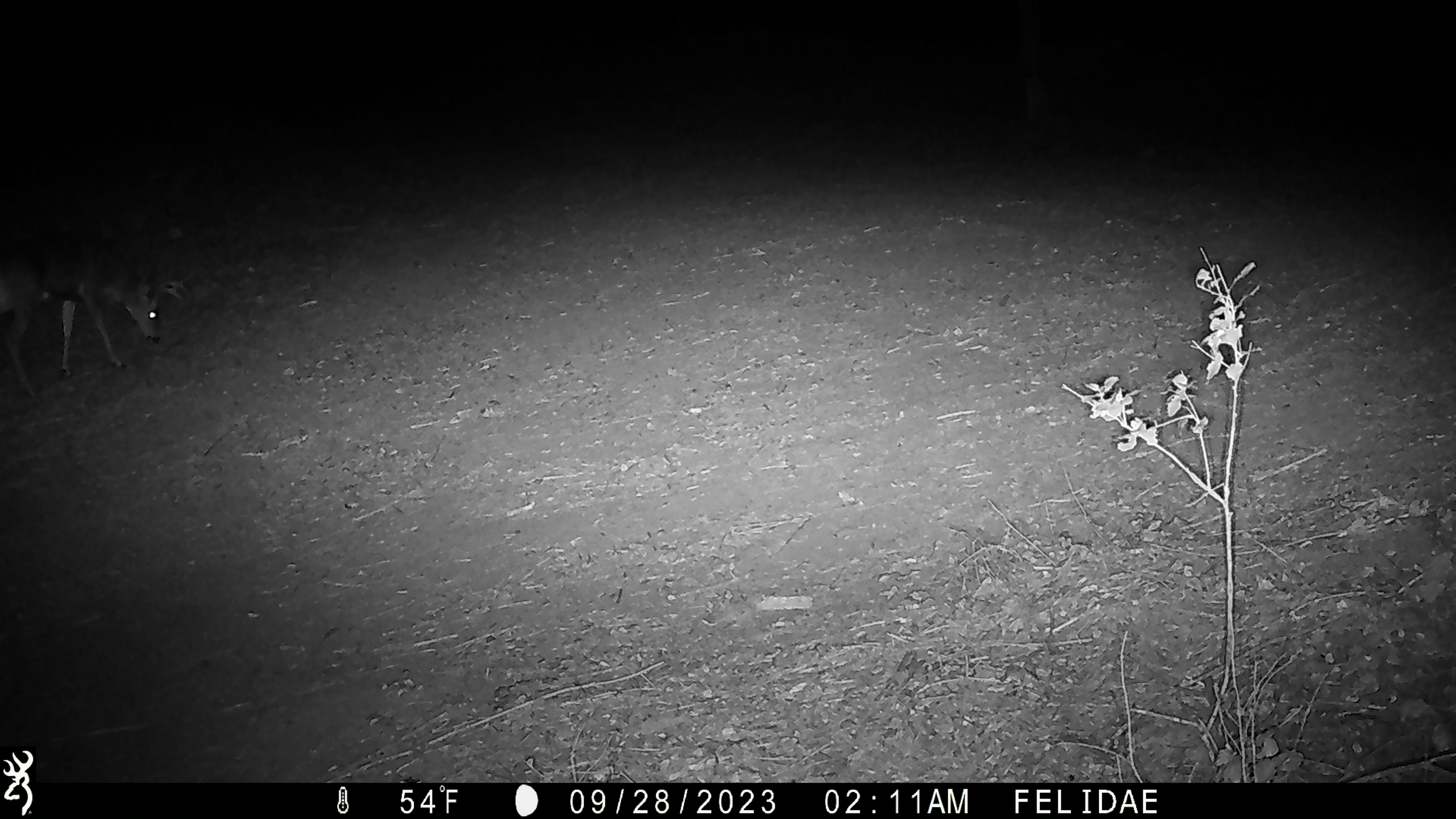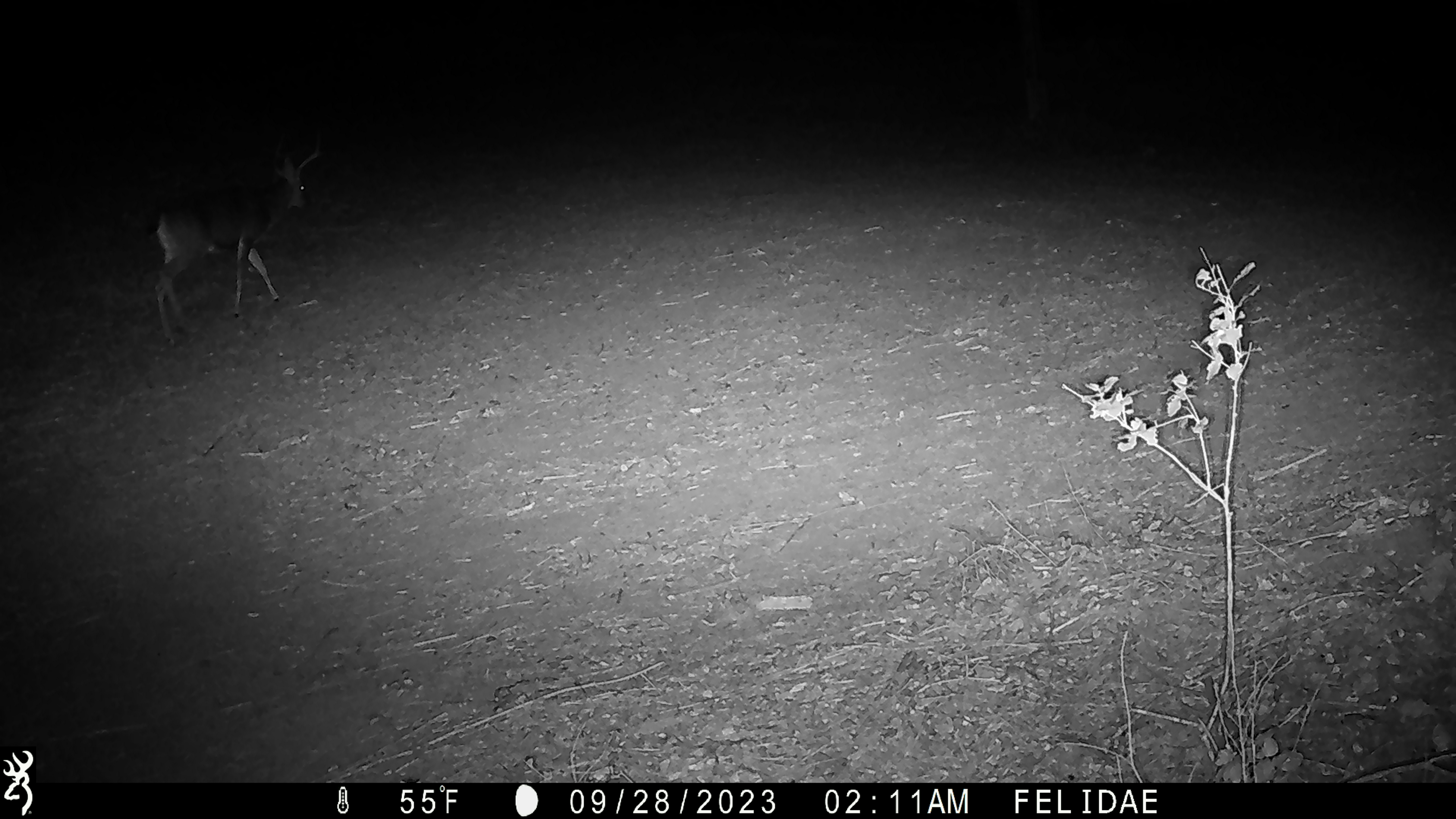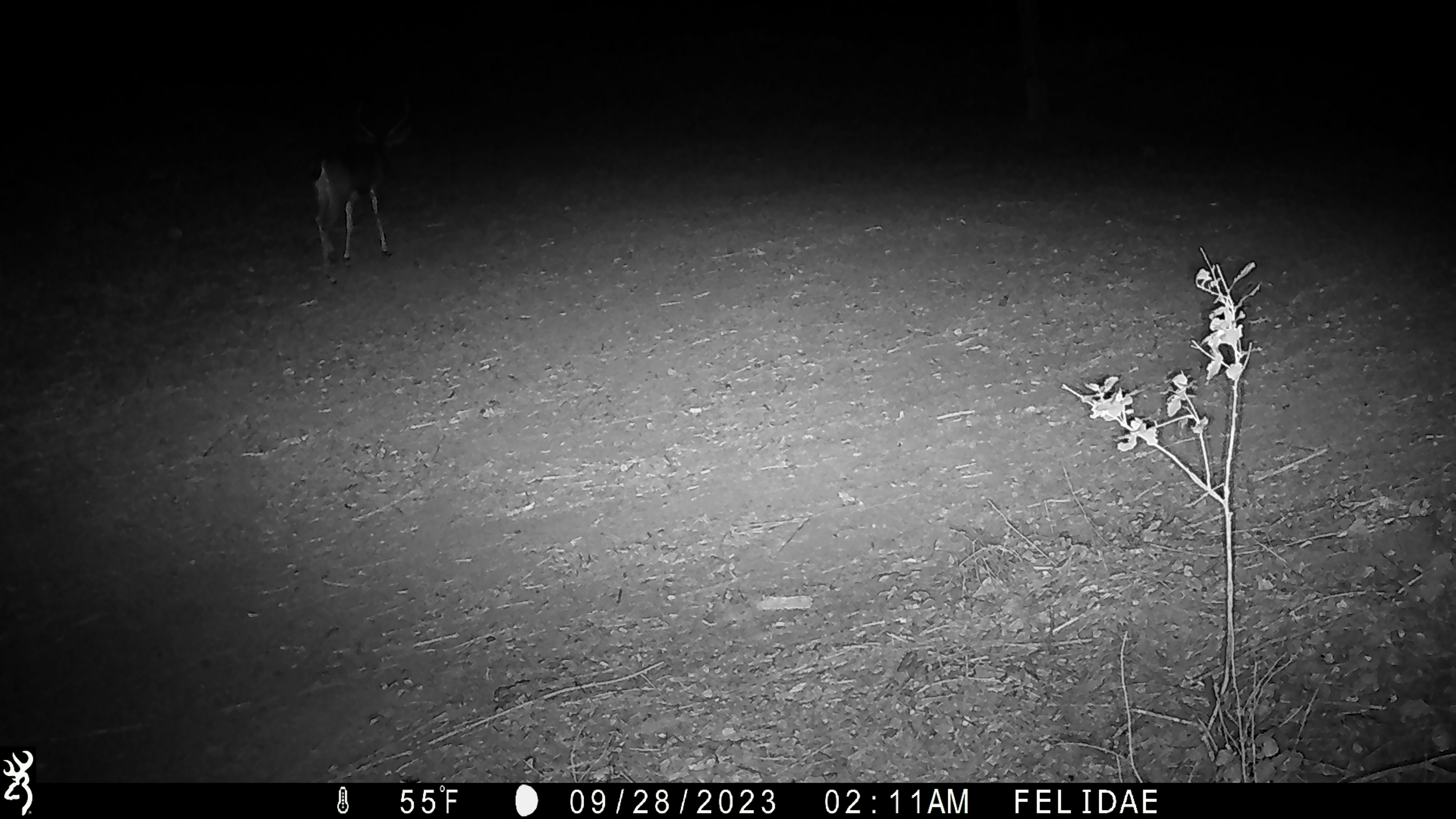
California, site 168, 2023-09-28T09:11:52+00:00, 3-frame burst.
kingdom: Animalia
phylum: Chordata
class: Mammalia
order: Artiodactyla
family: Cervidae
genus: Odocoileus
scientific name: Odocoileus hemionus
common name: mule deer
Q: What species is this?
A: Mule deer (Odocoileus hemionus).